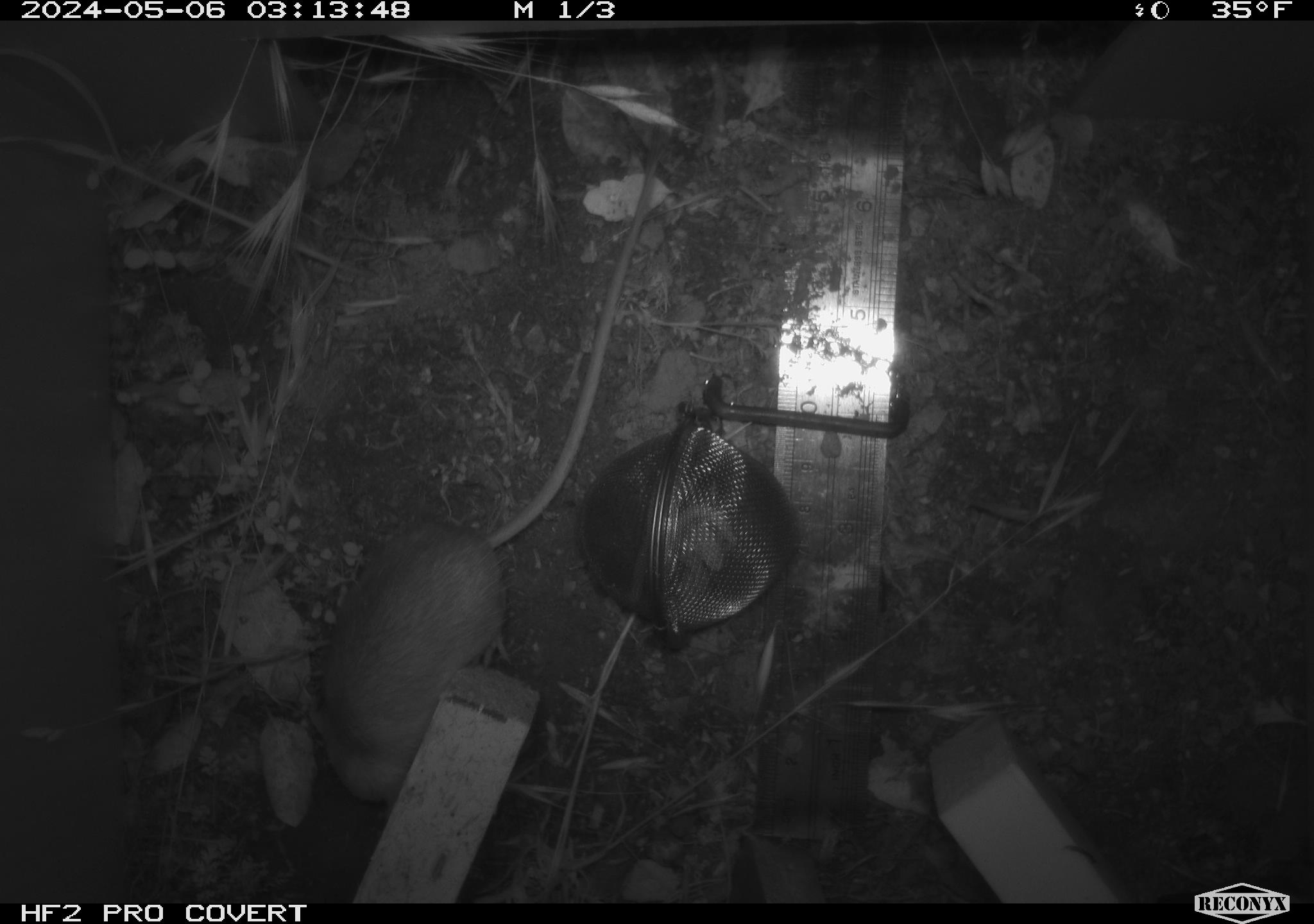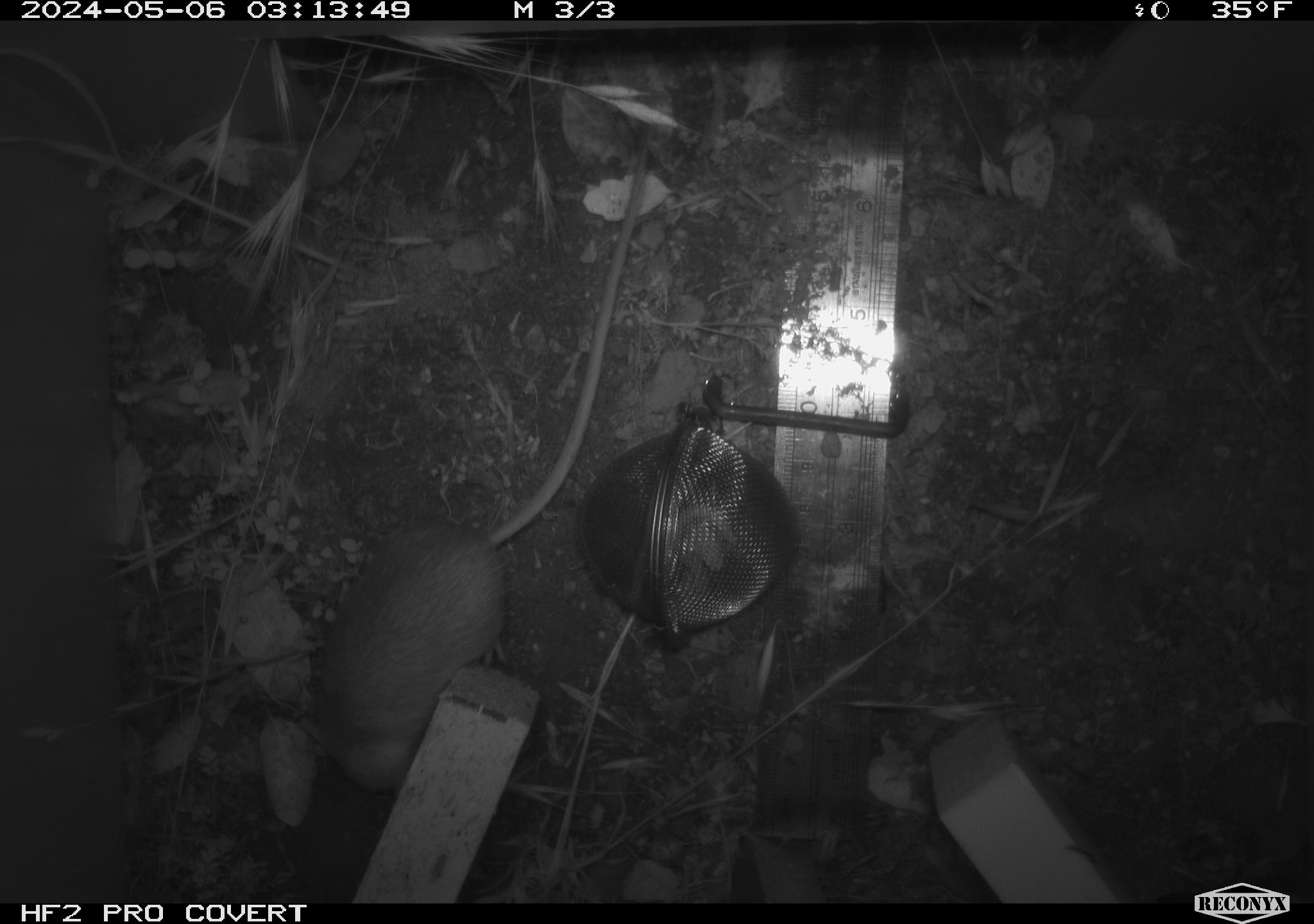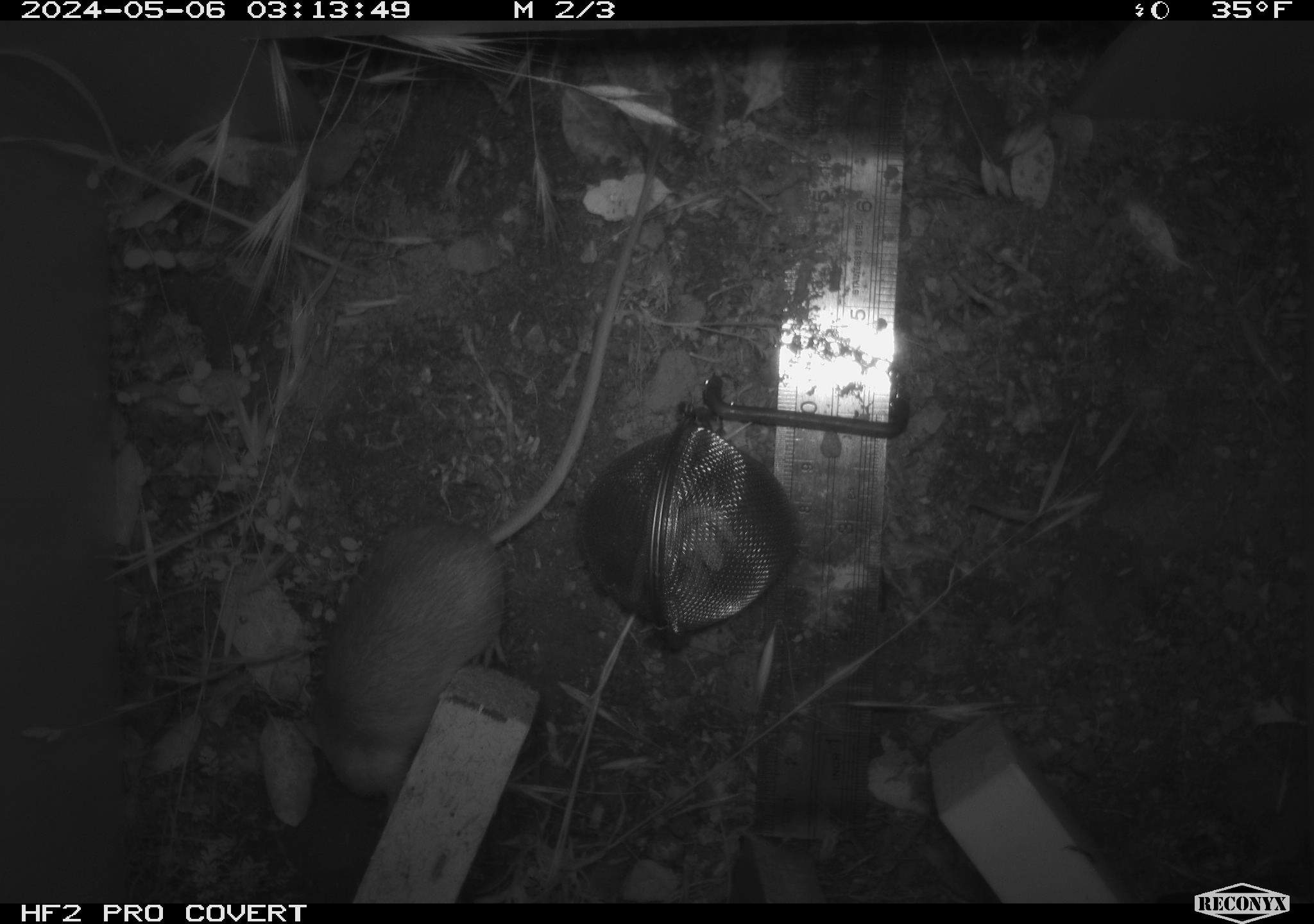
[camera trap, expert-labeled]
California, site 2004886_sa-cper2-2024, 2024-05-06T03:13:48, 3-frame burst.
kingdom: Animalia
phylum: Chordata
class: Mammalia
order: Rodentia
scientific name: Rodentia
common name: rodent